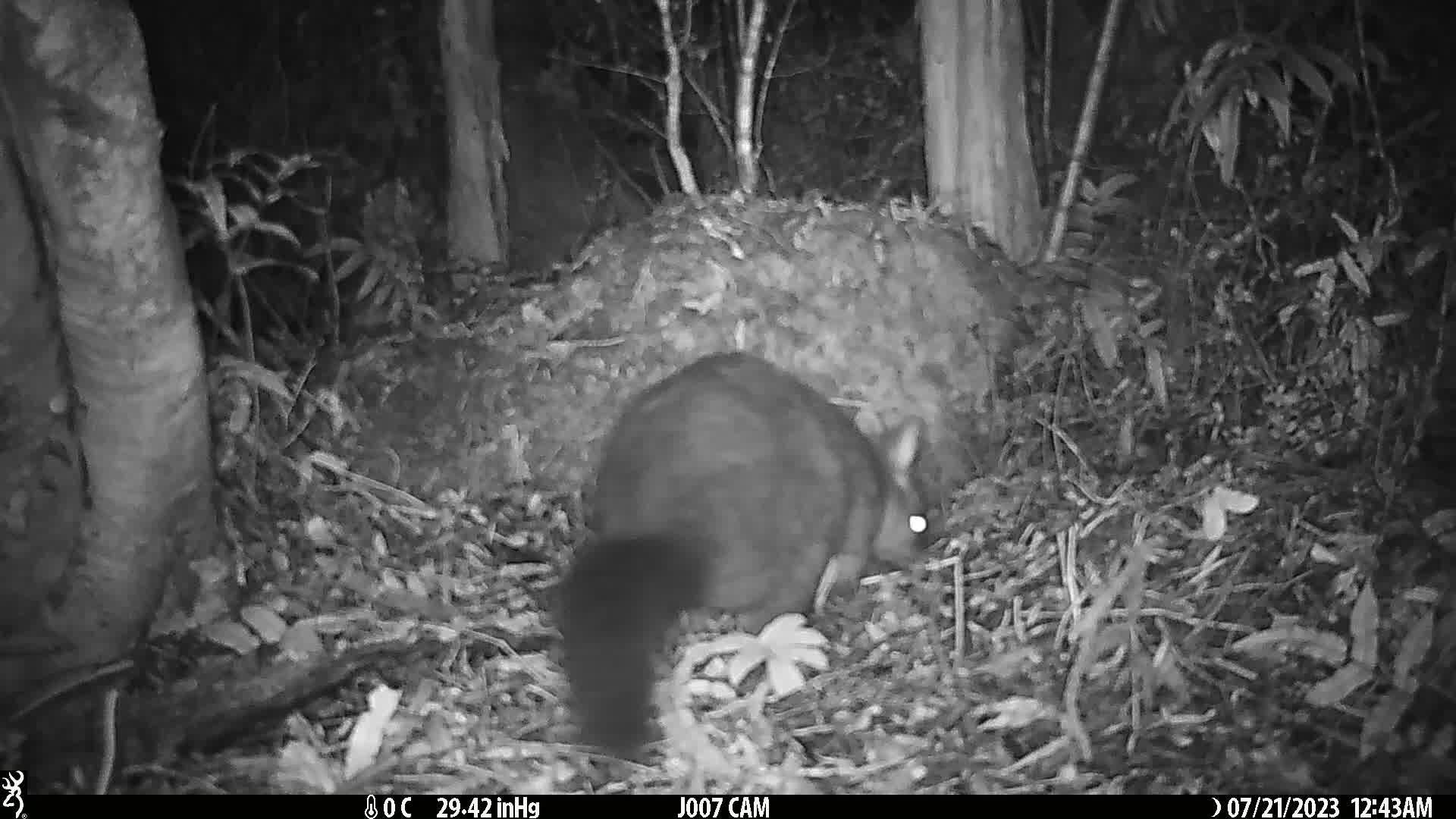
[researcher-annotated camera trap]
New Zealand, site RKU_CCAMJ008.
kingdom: Animalia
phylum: Chordata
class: Mammalia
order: Diprotodontia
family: Phalangeridae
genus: Trichosurus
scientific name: Trichosurus vulpecula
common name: common brushtail possum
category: possum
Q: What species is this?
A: Possum (common brushtail possum) (Trichosurus vulpecula).